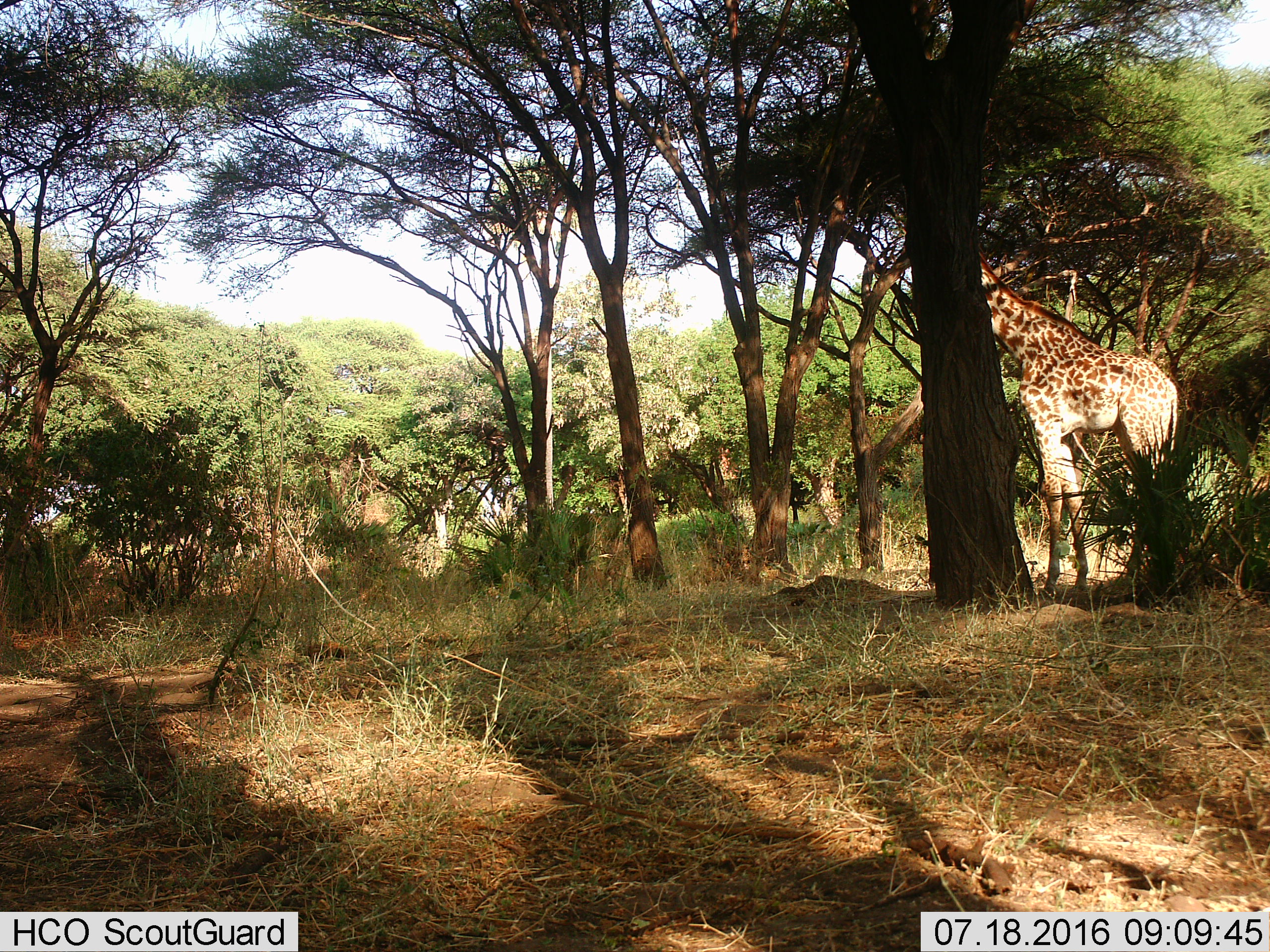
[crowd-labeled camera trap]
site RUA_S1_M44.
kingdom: Animalia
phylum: Chordata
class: Mammalia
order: Artiodactyla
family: Giraffidae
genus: Giraffa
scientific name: Giraffa camelopardalis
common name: giraffe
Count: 1.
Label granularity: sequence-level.